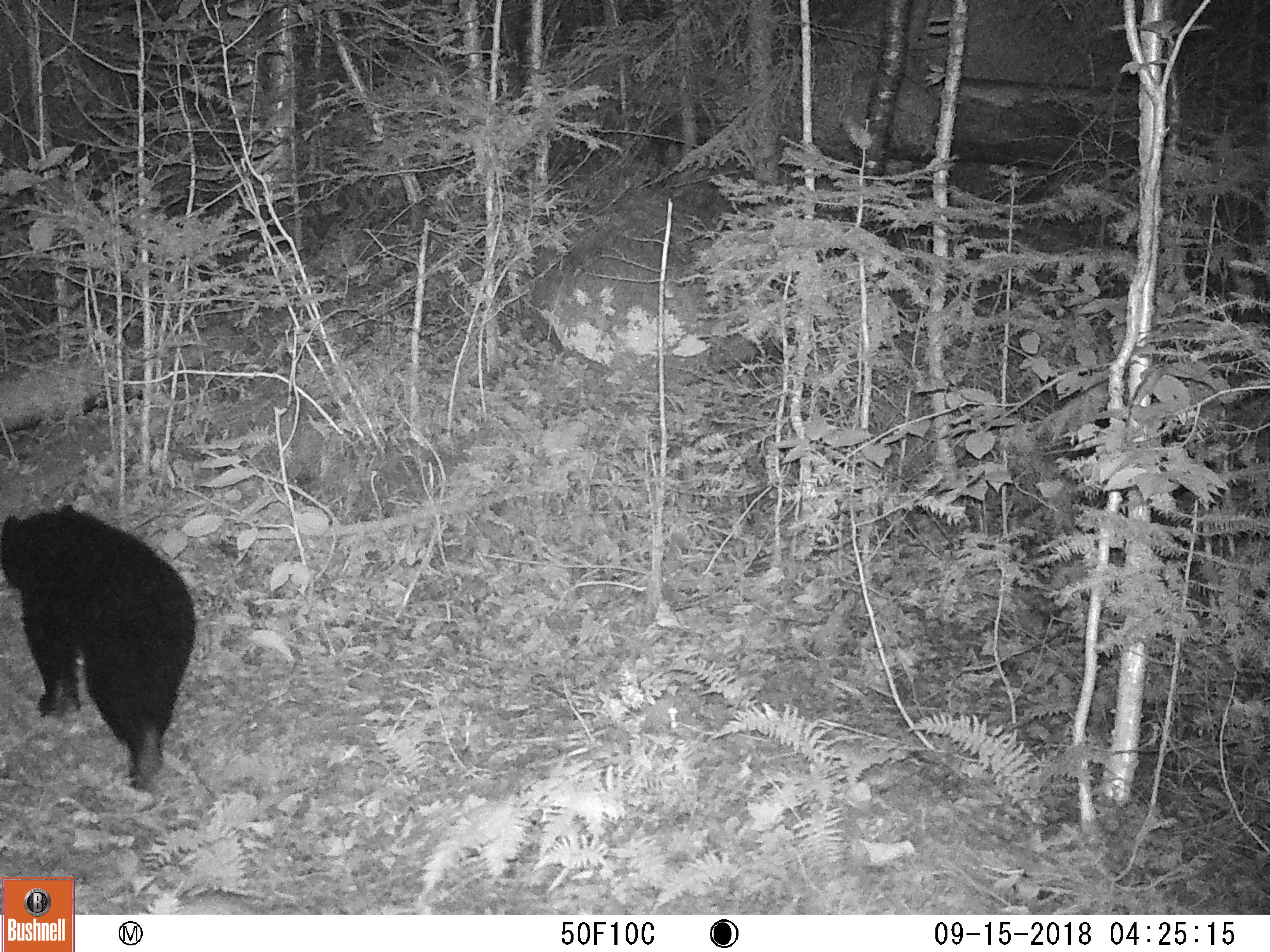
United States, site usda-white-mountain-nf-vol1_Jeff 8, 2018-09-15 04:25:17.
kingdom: Animalia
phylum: Chordata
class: Mammalia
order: Carnivora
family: Ursidae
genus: Ursus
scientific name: Ursus americanus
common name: black bear